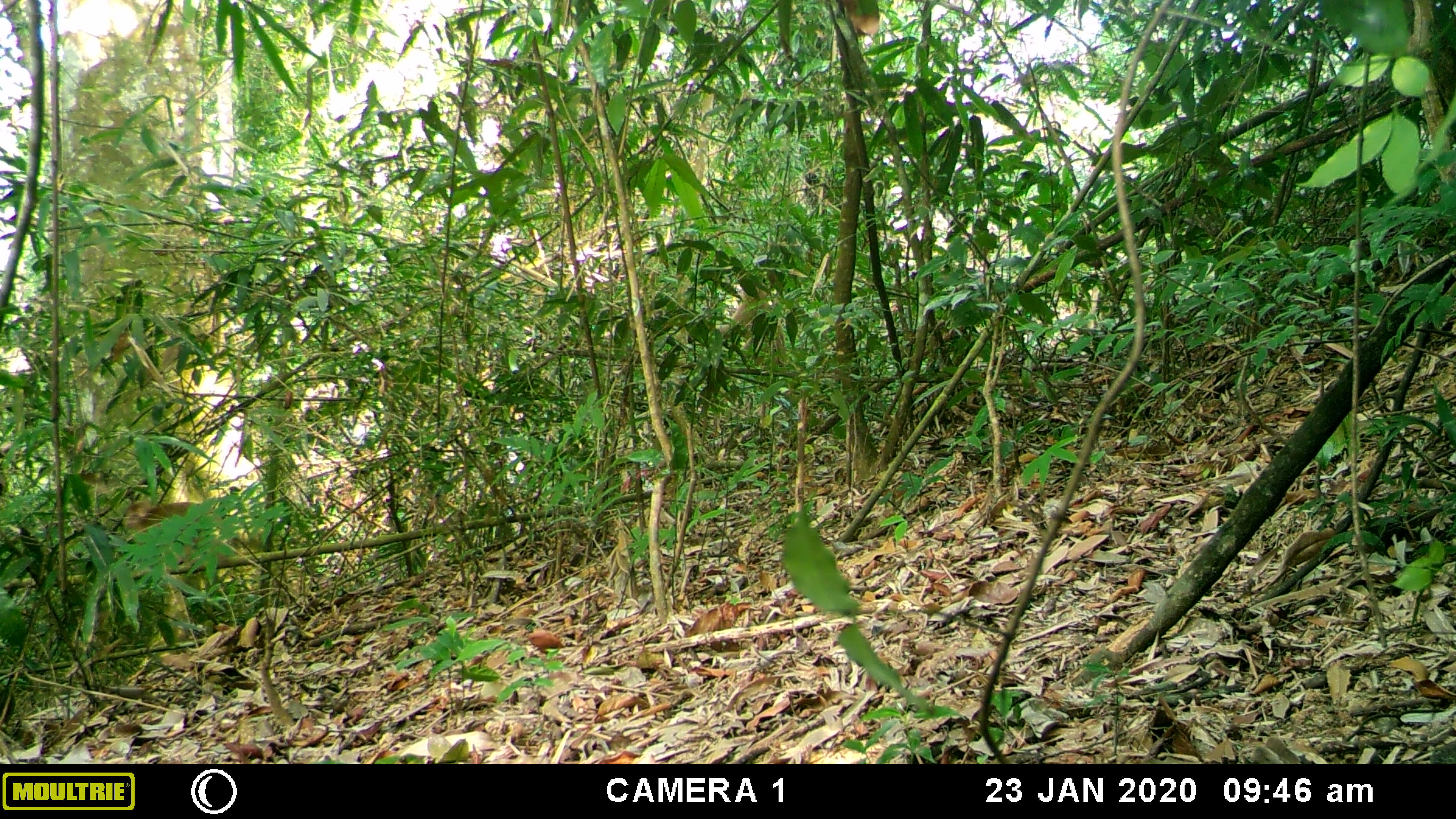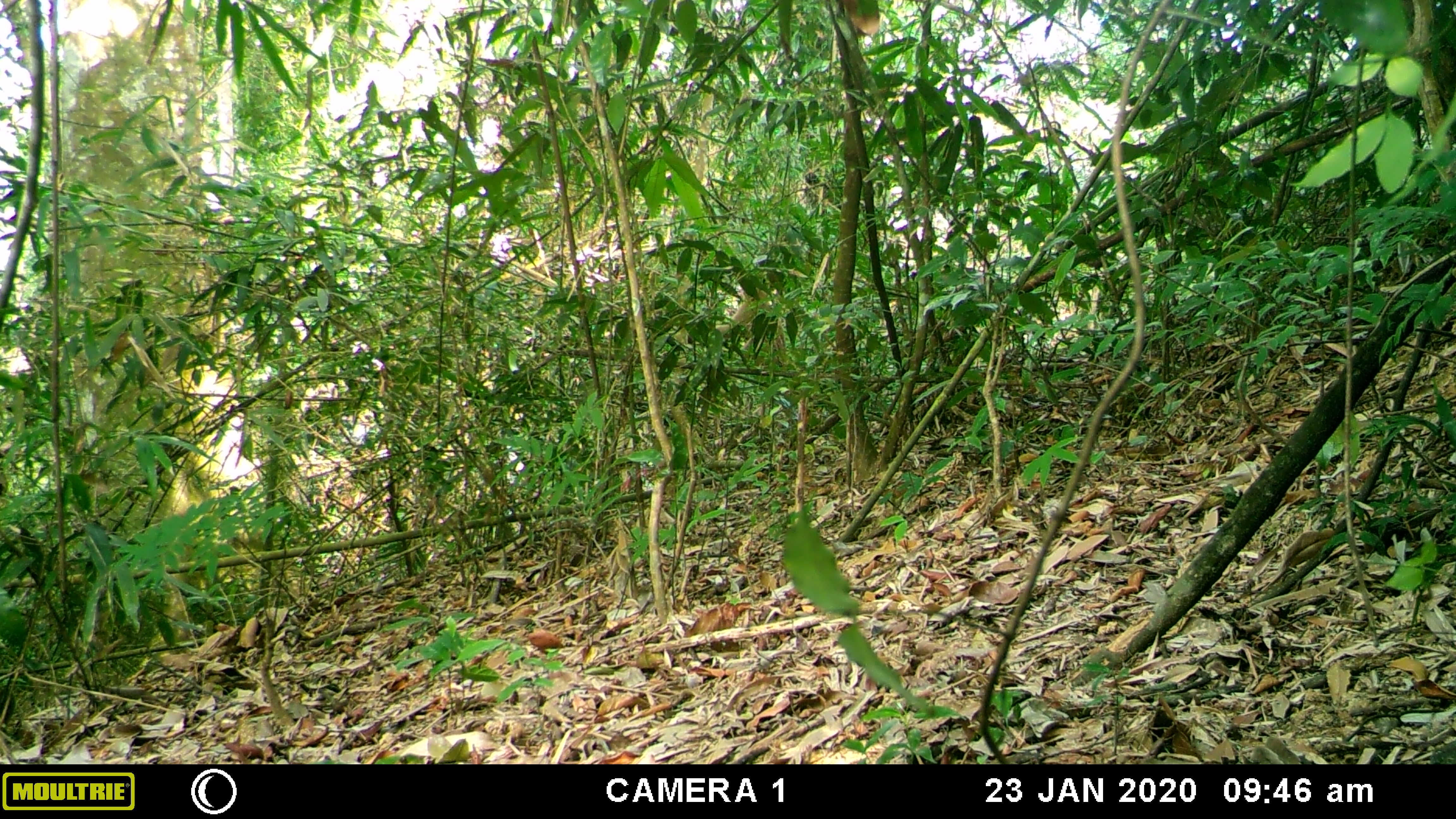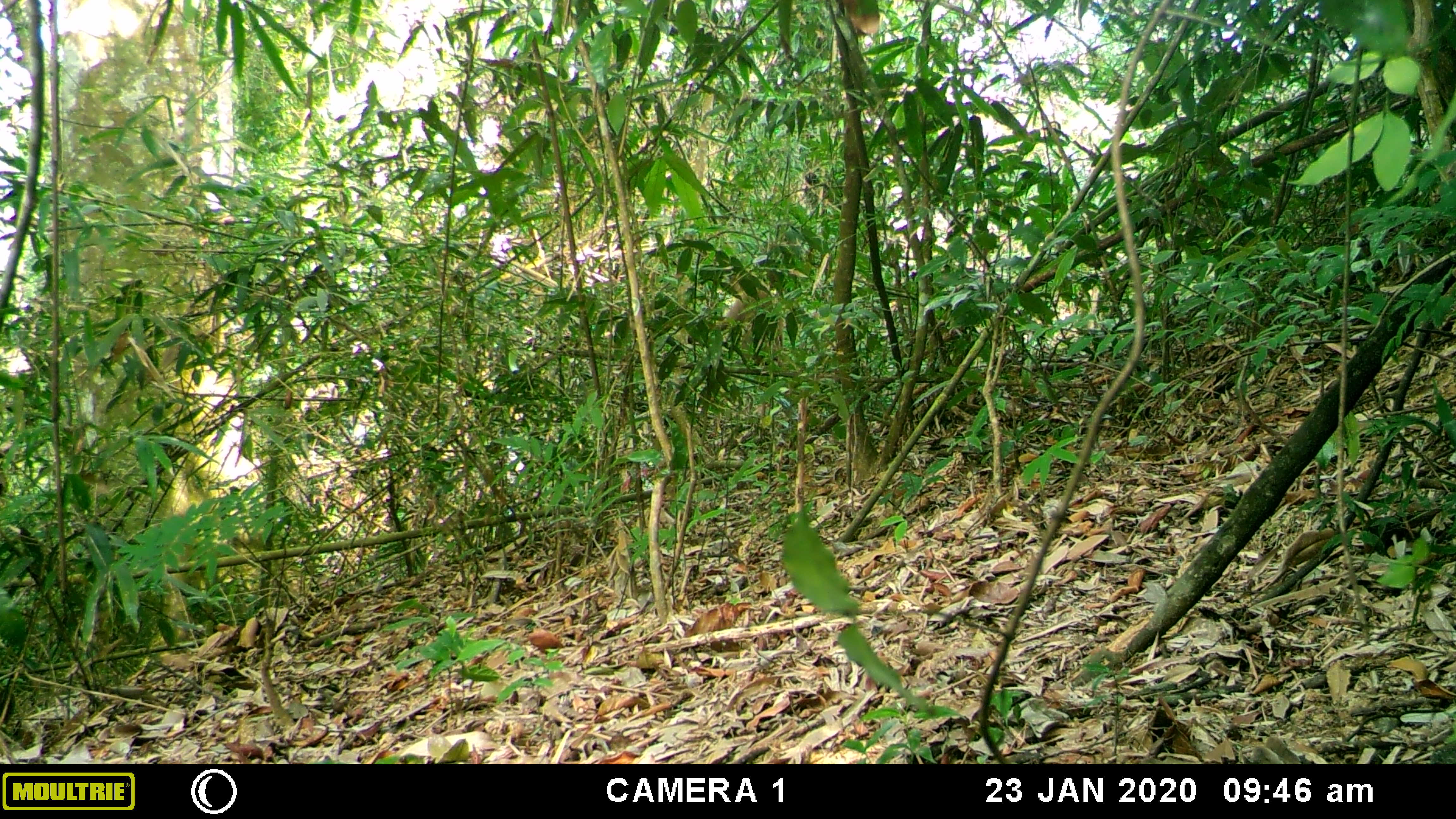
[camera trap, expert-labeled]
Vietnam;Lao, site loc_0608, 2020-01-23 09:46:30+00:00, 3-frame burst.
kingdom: Animalia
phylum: Chordata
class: Mammalia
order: Primates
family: Cercopithecidae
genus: Macaca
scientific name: Macaca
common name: macaques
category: assam or rhesus macaque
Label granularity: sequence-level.